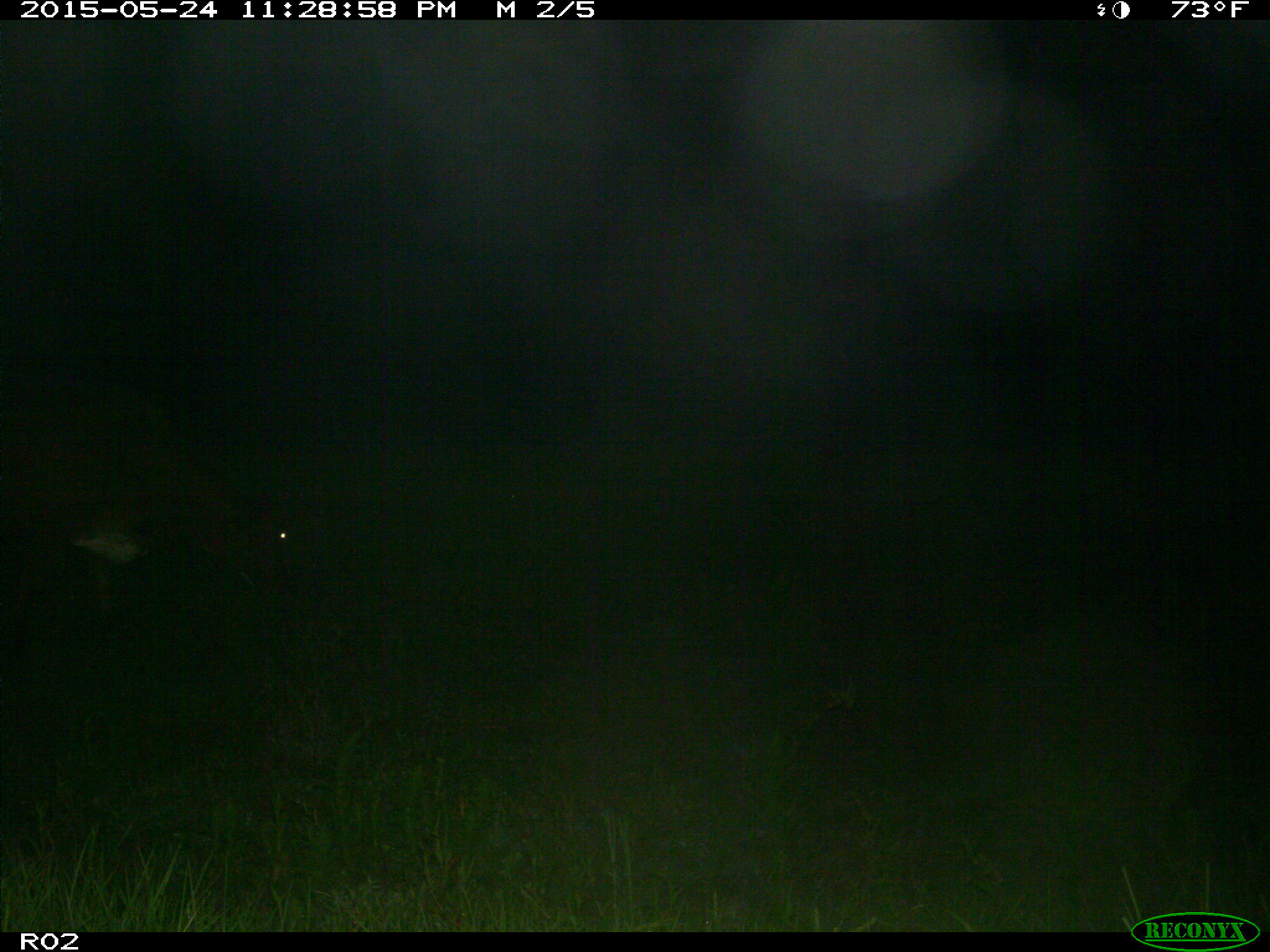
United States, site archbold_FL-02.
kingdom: Animalia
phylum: Chordata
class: Mammalia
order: Artiodactyla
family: Bovidae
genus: Bos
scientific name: Bos taurus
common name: domestic cow